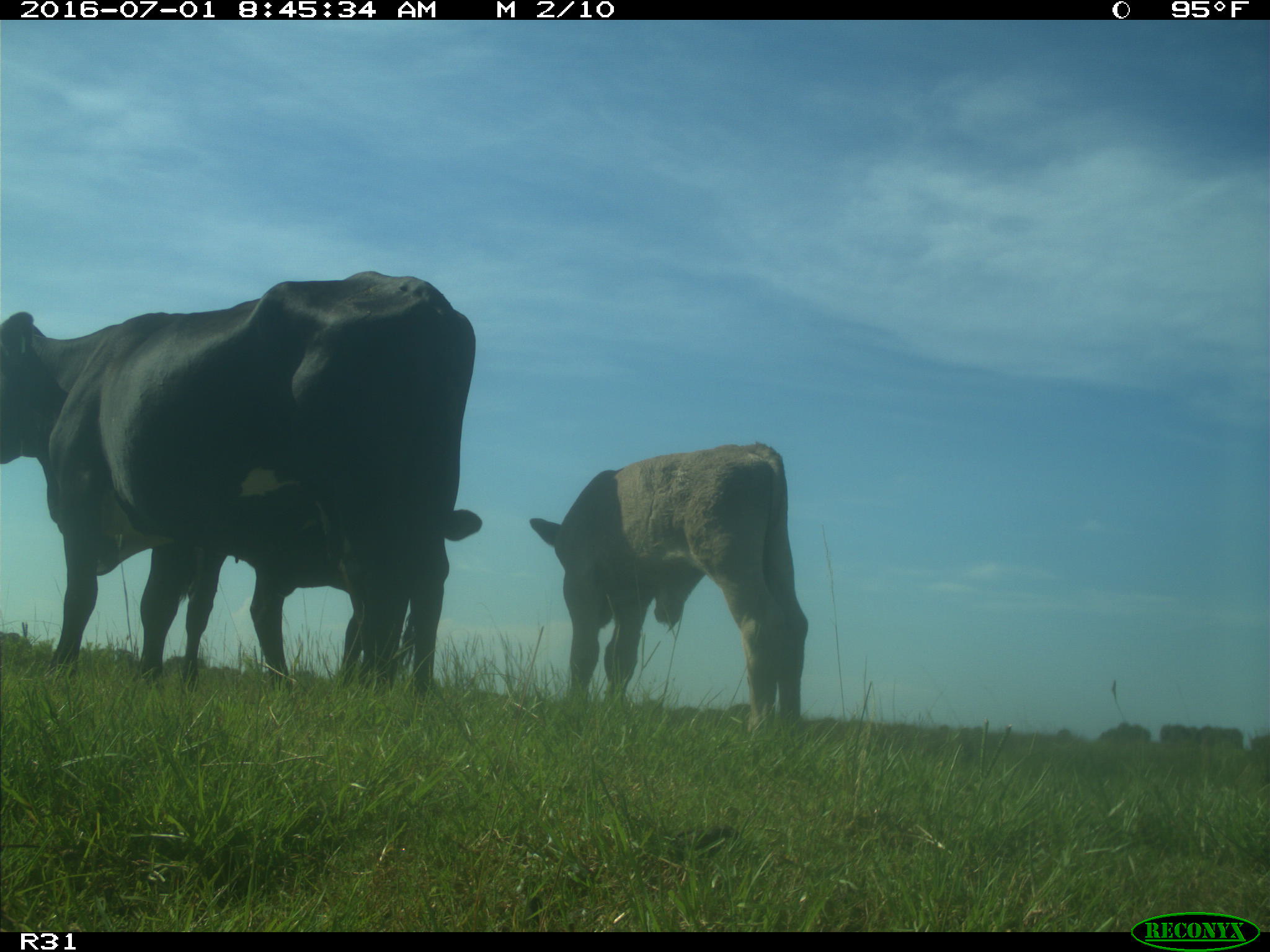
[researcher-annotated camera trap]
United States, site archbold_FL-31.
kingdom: Animalia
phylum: Chordata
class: Mammalia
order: Artiodactyla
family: Bovidae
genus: Bos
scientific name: Bos taurus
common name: domestic cow